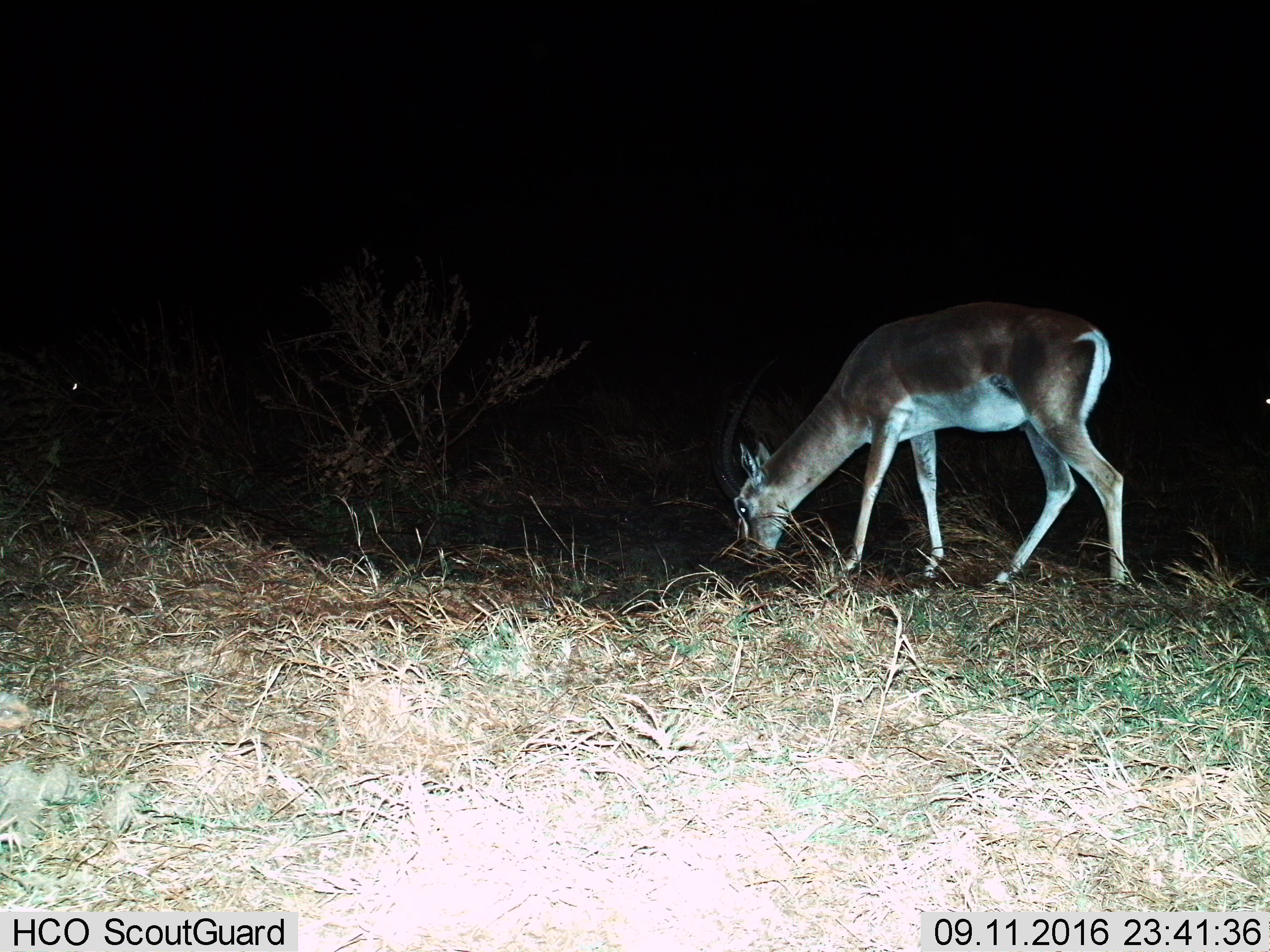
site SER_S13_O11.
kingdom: Animalia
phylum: Chordata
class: Mammalia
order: Artiodactyla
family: Bovidae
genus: Nanger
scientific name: Nanger granti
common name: grant's gazelle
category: gazellegrants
Gazellegrants (grant's gazelle) (Nanger granti), count 1. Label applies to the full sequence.